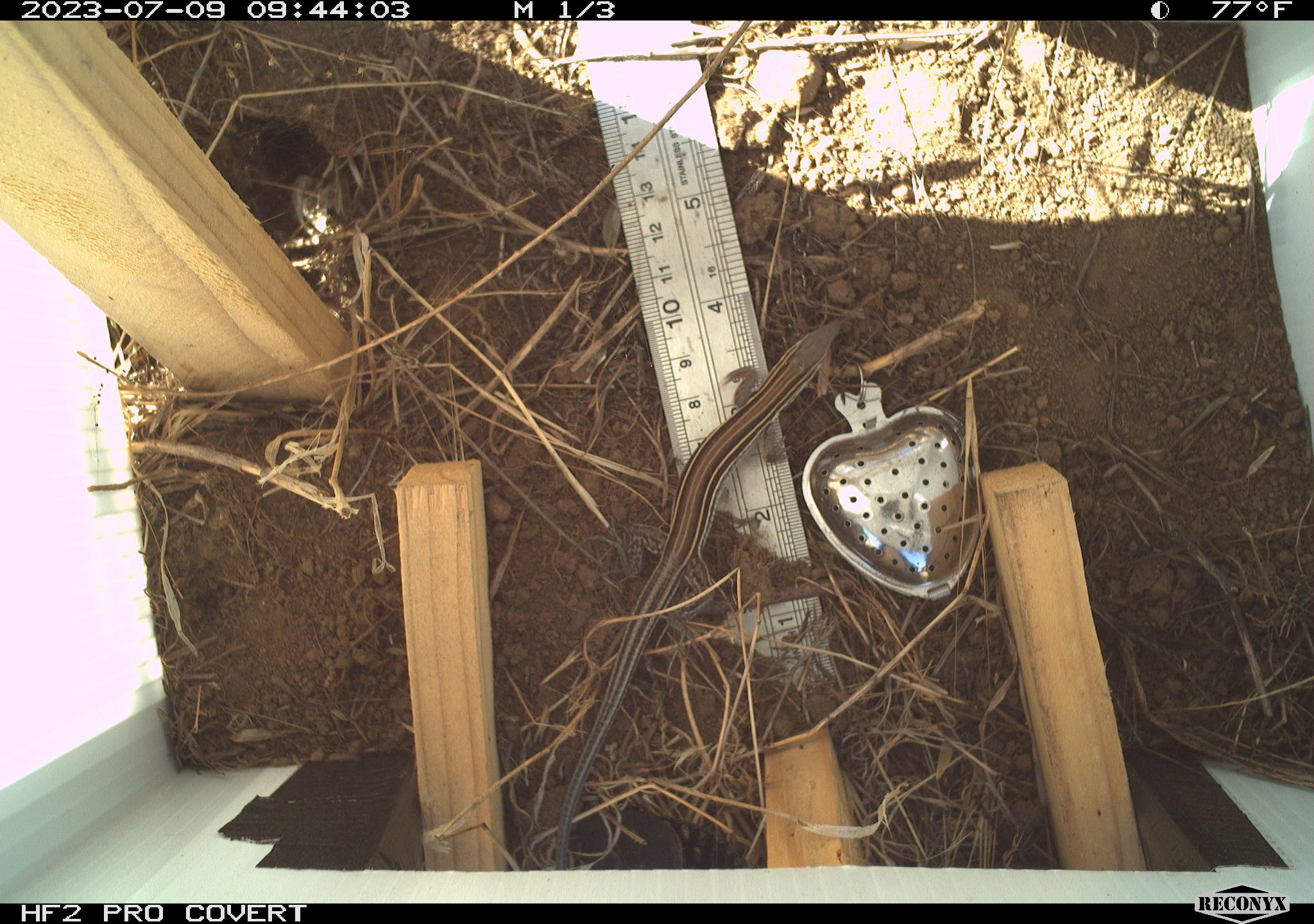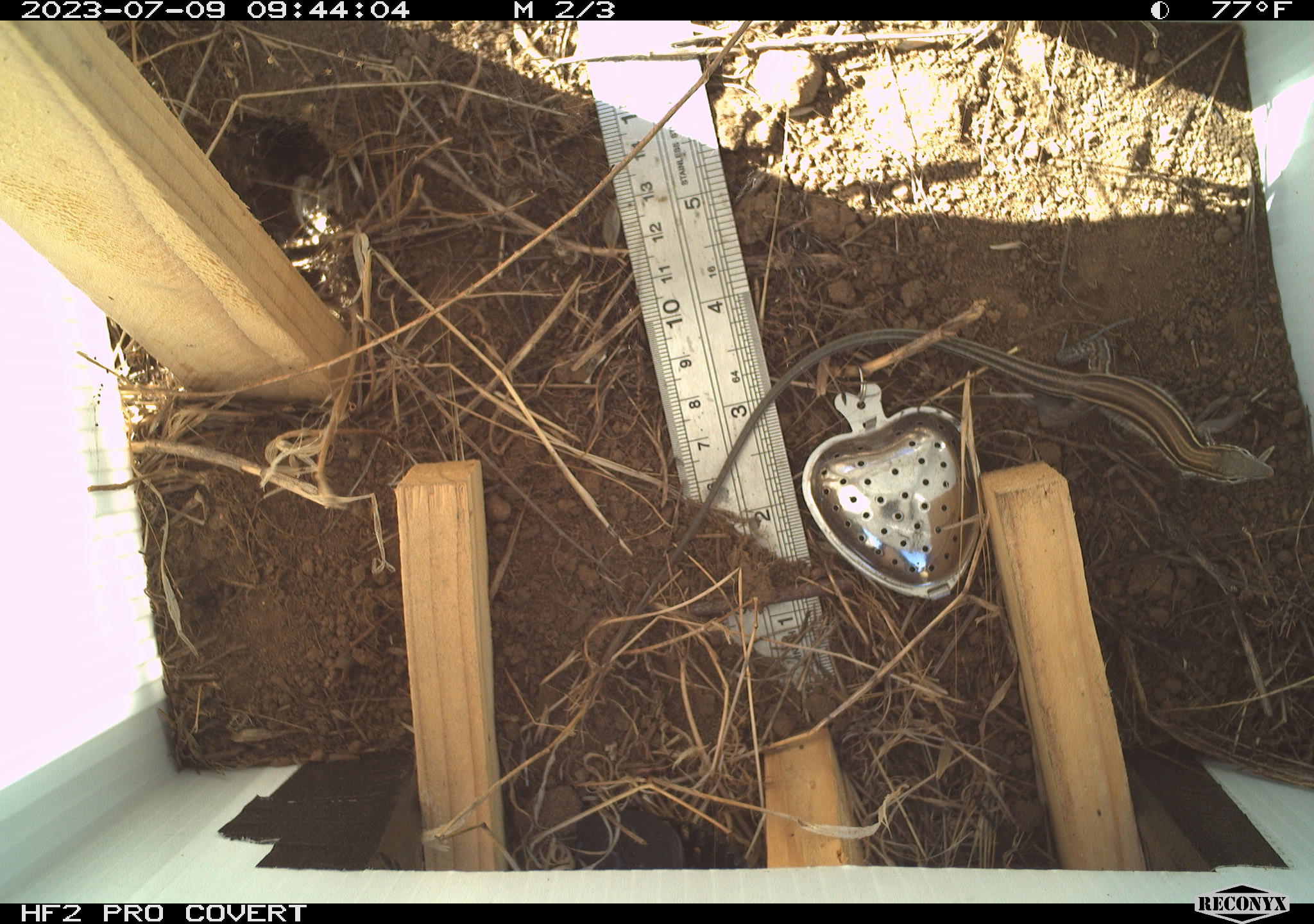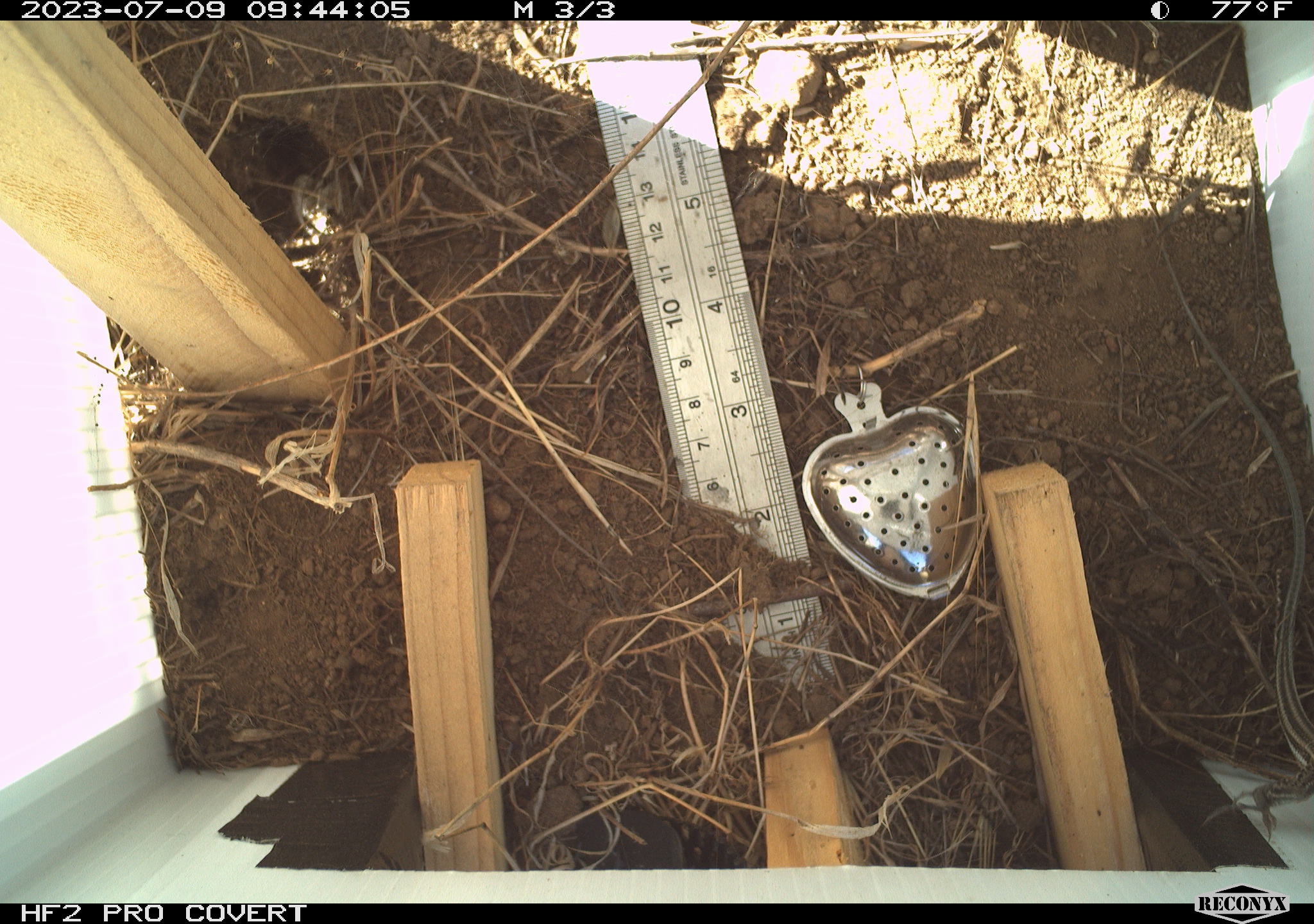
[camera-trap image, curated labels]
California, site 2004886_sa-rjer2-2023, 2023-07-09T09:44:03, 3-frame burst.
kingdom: Animalia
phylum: Chordata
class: Reptilia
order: Squamata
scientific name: Squamata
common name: lizards and snakes